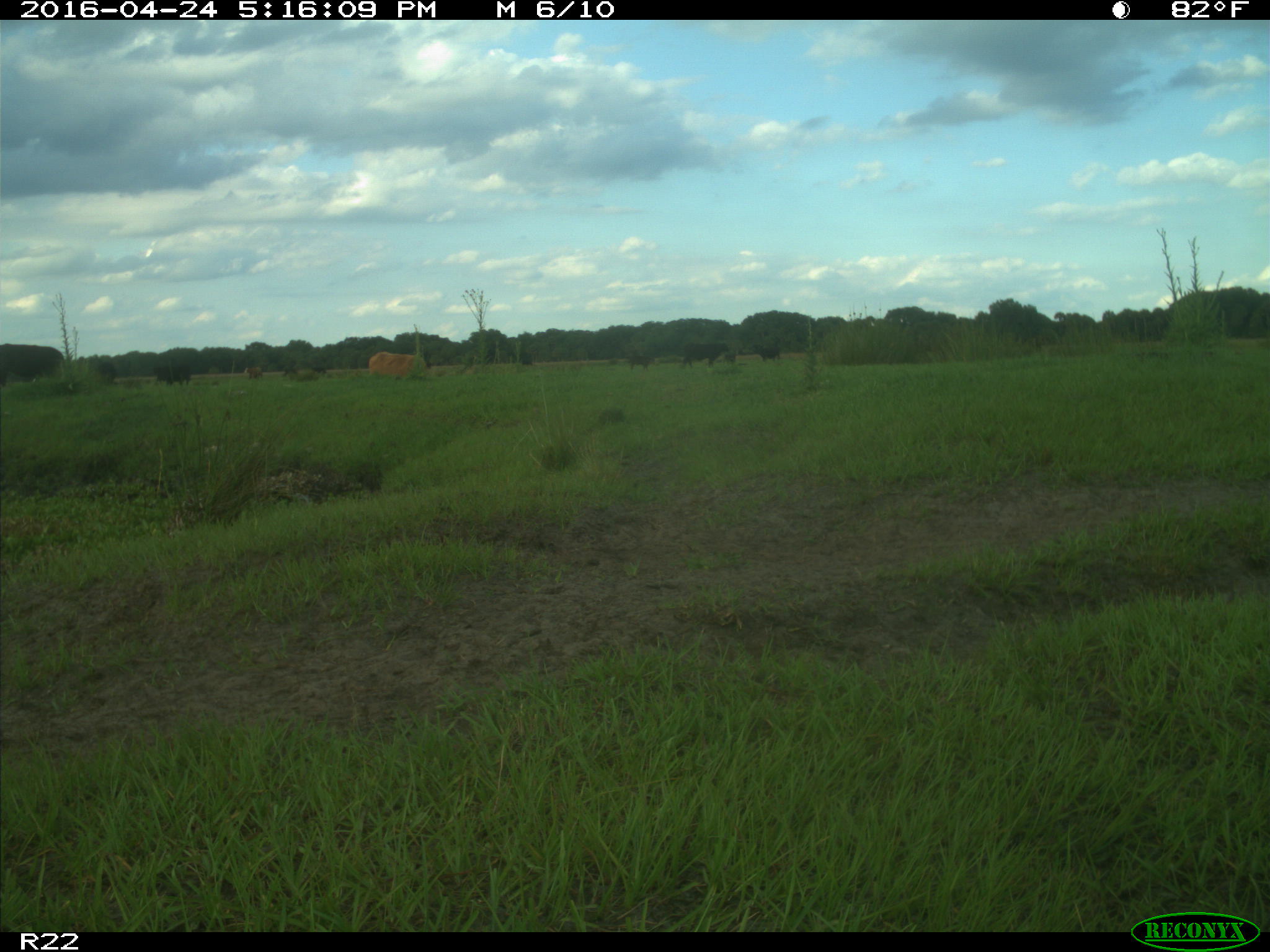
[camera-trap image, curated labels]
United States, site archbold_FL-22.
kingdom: Animalia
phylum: Chordata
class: Mammalia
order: Artiodactyla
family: Bovidae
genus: Bos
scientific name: Bos taurus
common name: domestic cow